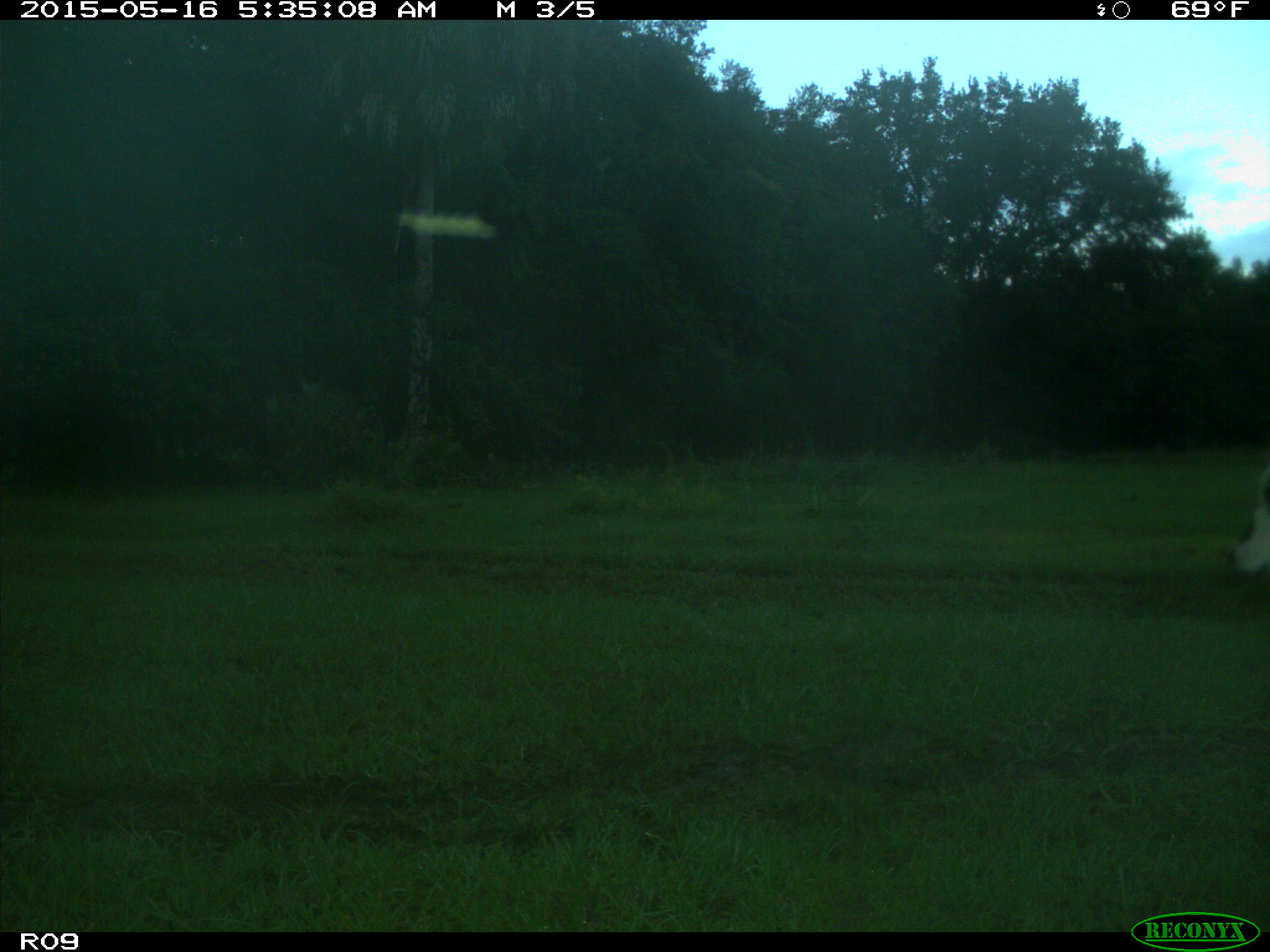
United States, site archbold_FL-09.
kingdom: Animalia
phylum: Chordata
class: Mammalia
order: Artiodactyla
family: Bovidae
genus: Bos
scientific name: Bos taurus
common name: domestic cow